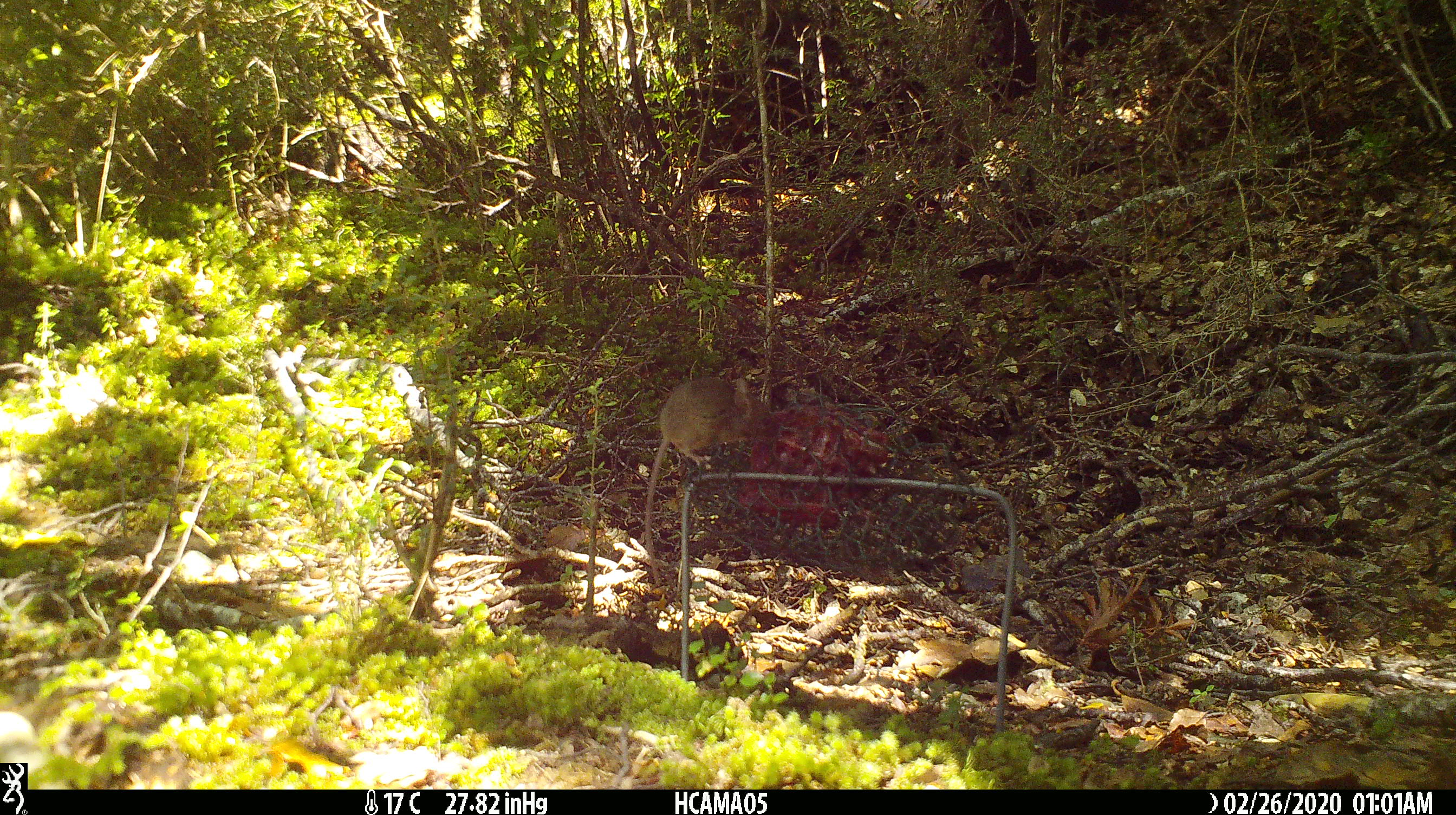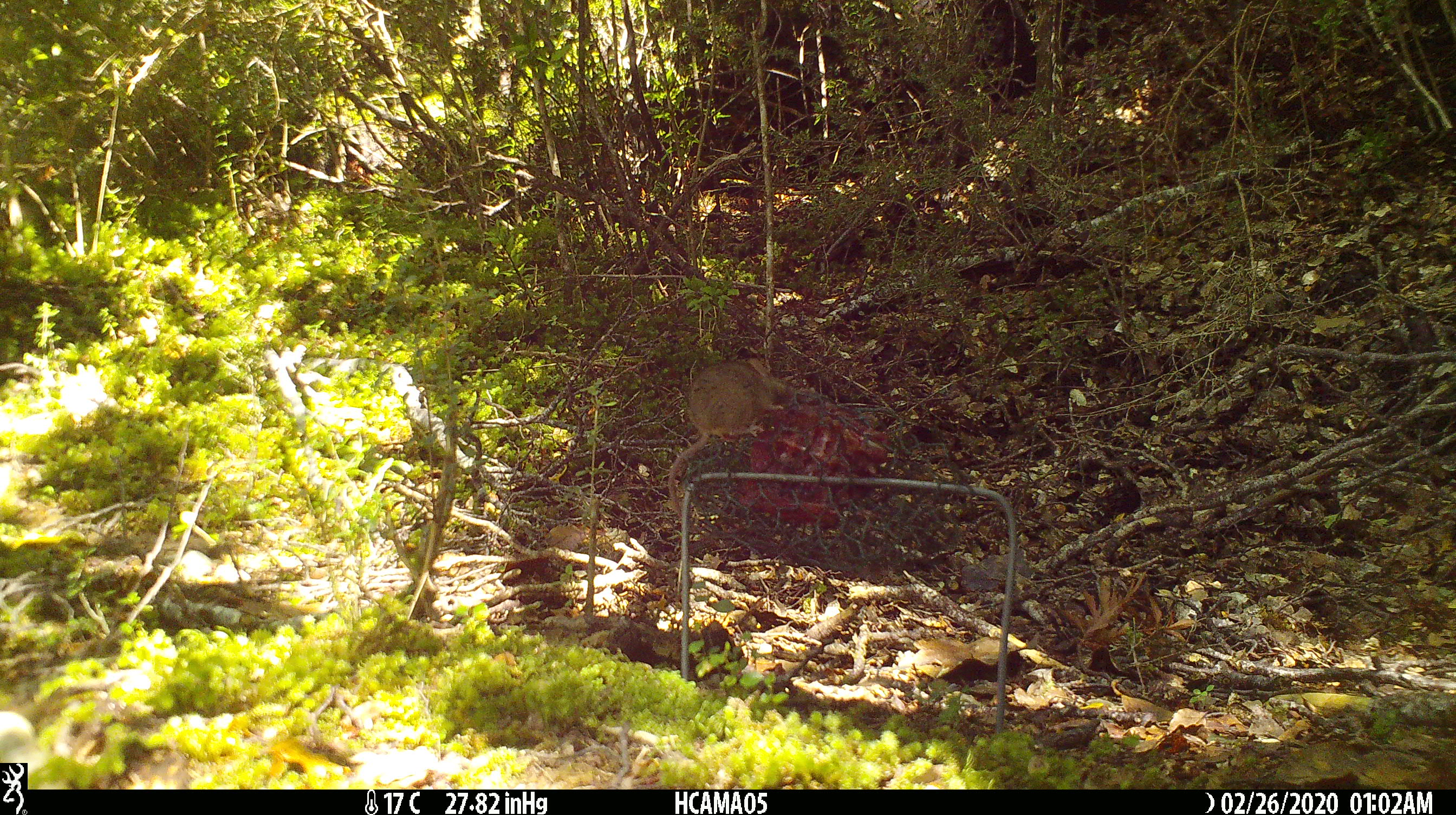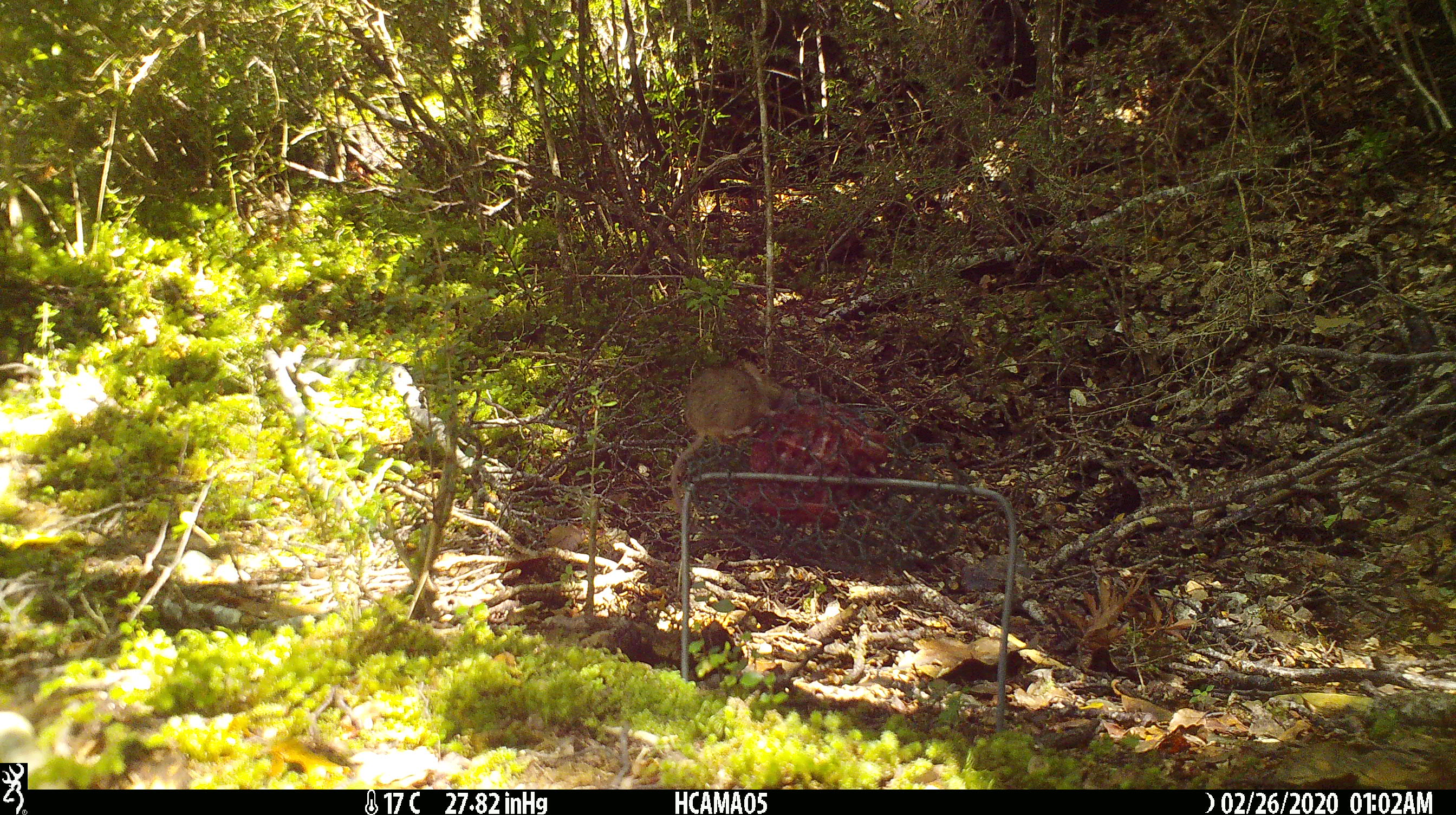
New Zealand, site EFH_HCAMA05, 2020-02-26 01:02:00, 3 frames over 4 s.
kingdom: Animalia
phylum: Chordata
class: Mammalia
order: Rodentia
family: Muridae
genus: Mus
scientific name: Mus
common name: mouse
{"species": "mouse (Mus)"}